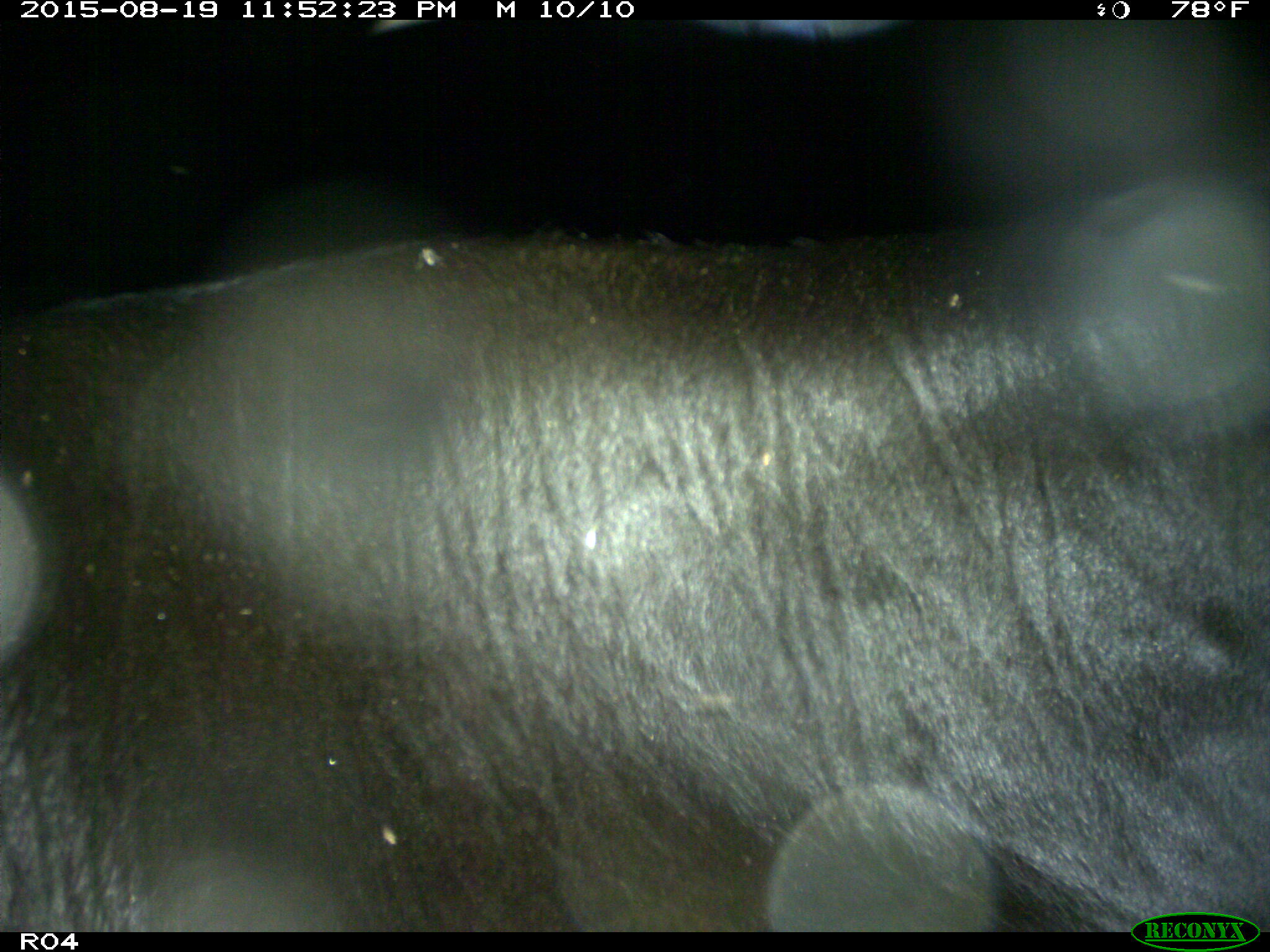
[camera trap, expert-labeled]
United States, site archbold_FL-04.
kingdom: Animalia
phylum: Chordata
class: Mammalia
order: Artiodactyla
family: Bovidae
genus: Bos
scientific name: Bos taurus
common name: domestic cow